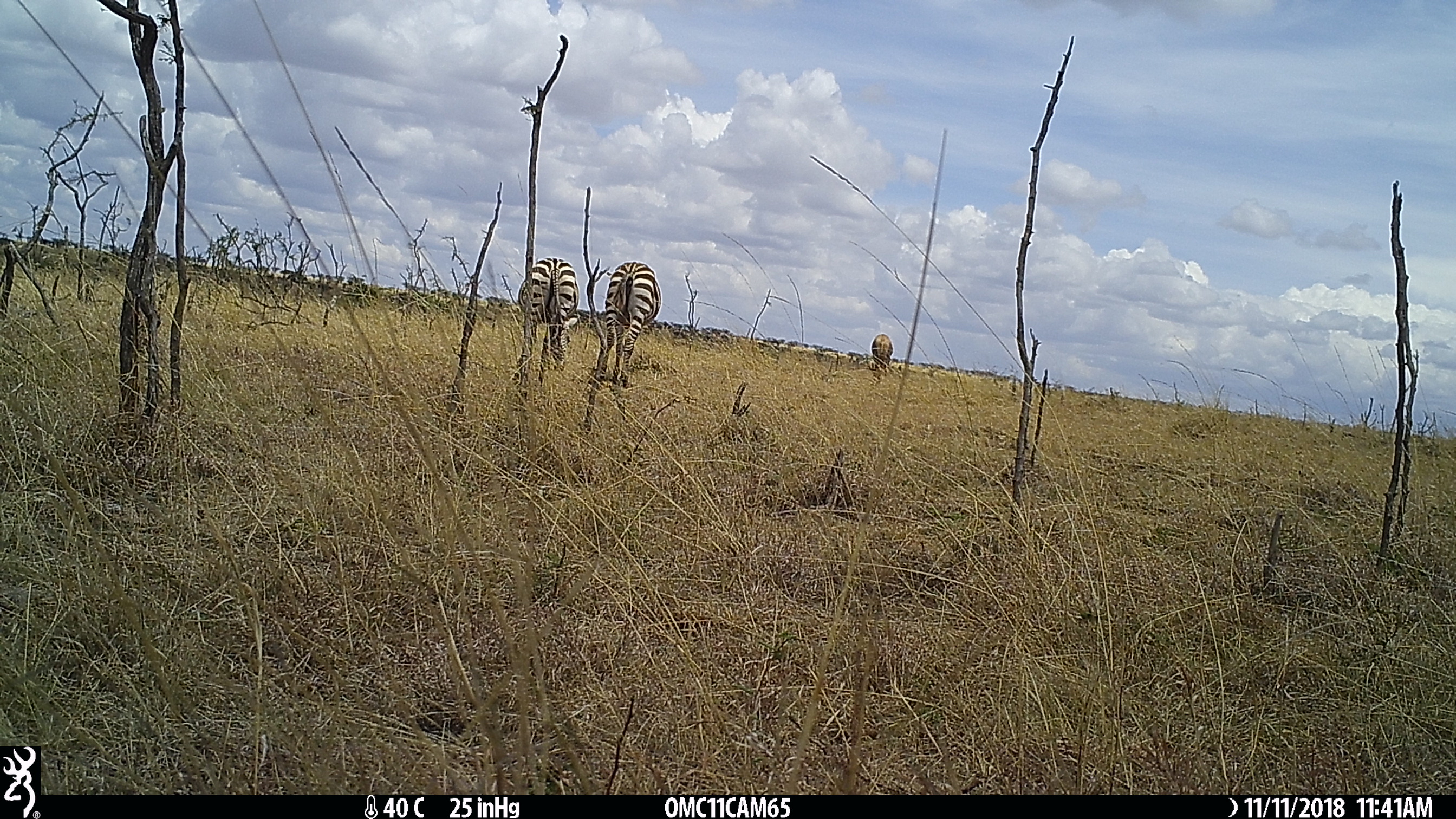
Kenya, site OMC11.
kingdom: Animalia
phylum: Chordata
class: Mammalia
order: Perissodactyla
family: Equidae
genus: Equus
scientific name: Equus quagga burchellii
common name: burchell's zebra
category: zebra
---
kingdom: Animalia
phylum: Chordata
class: Mammalia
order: Artiodactyla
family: Bovidae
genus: Damaliscus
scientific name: Damaliscus lunatus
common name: topi